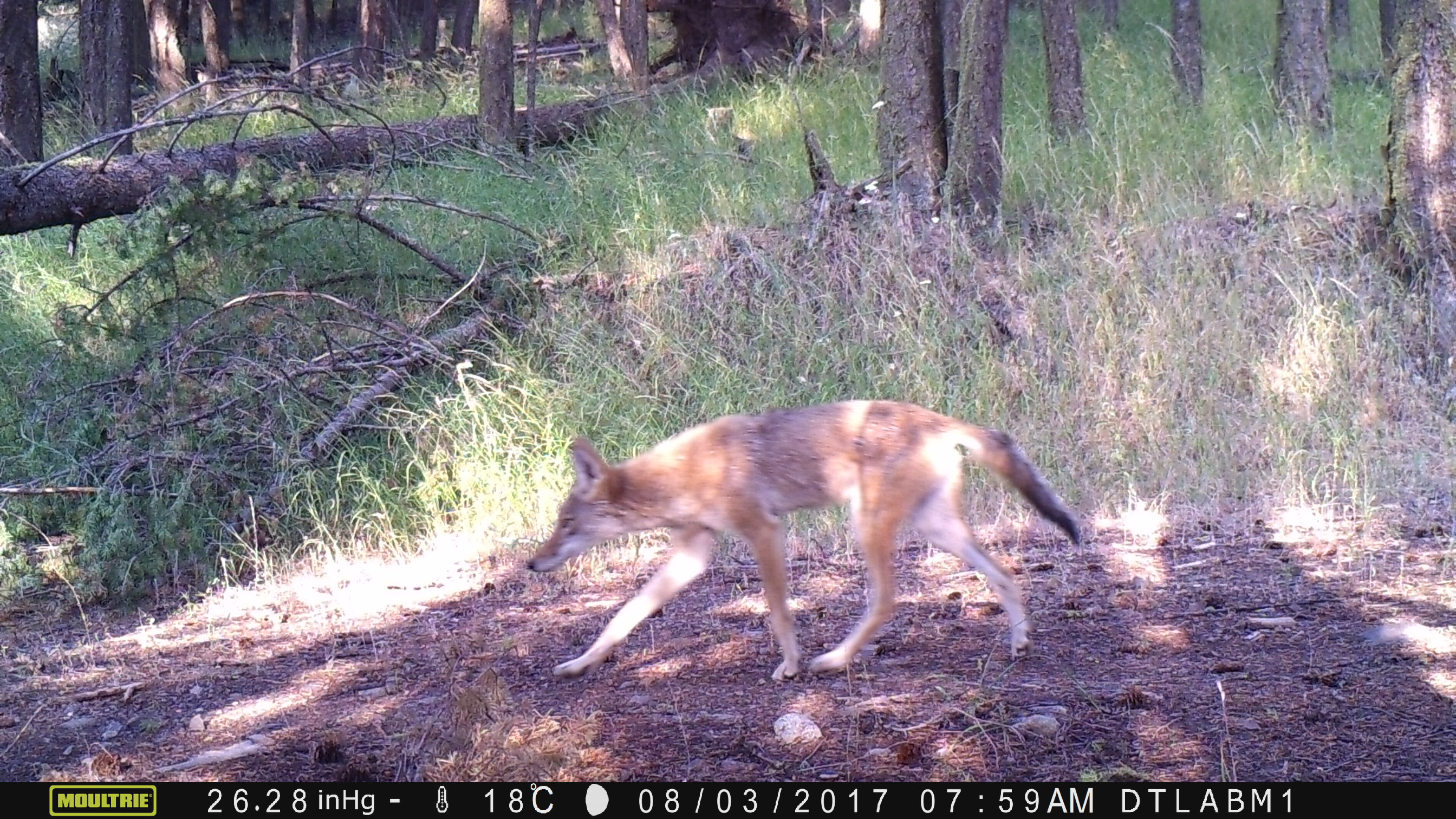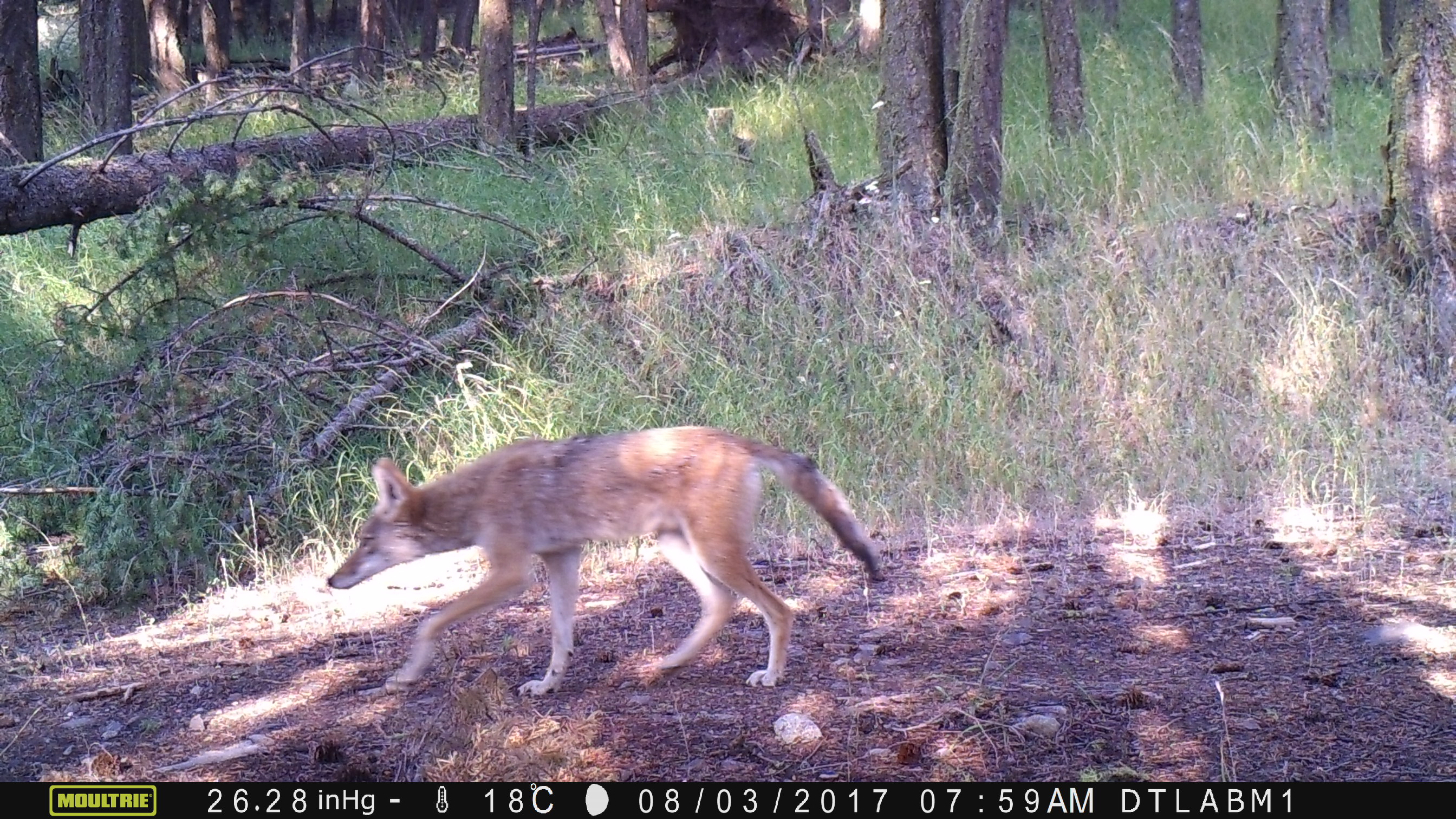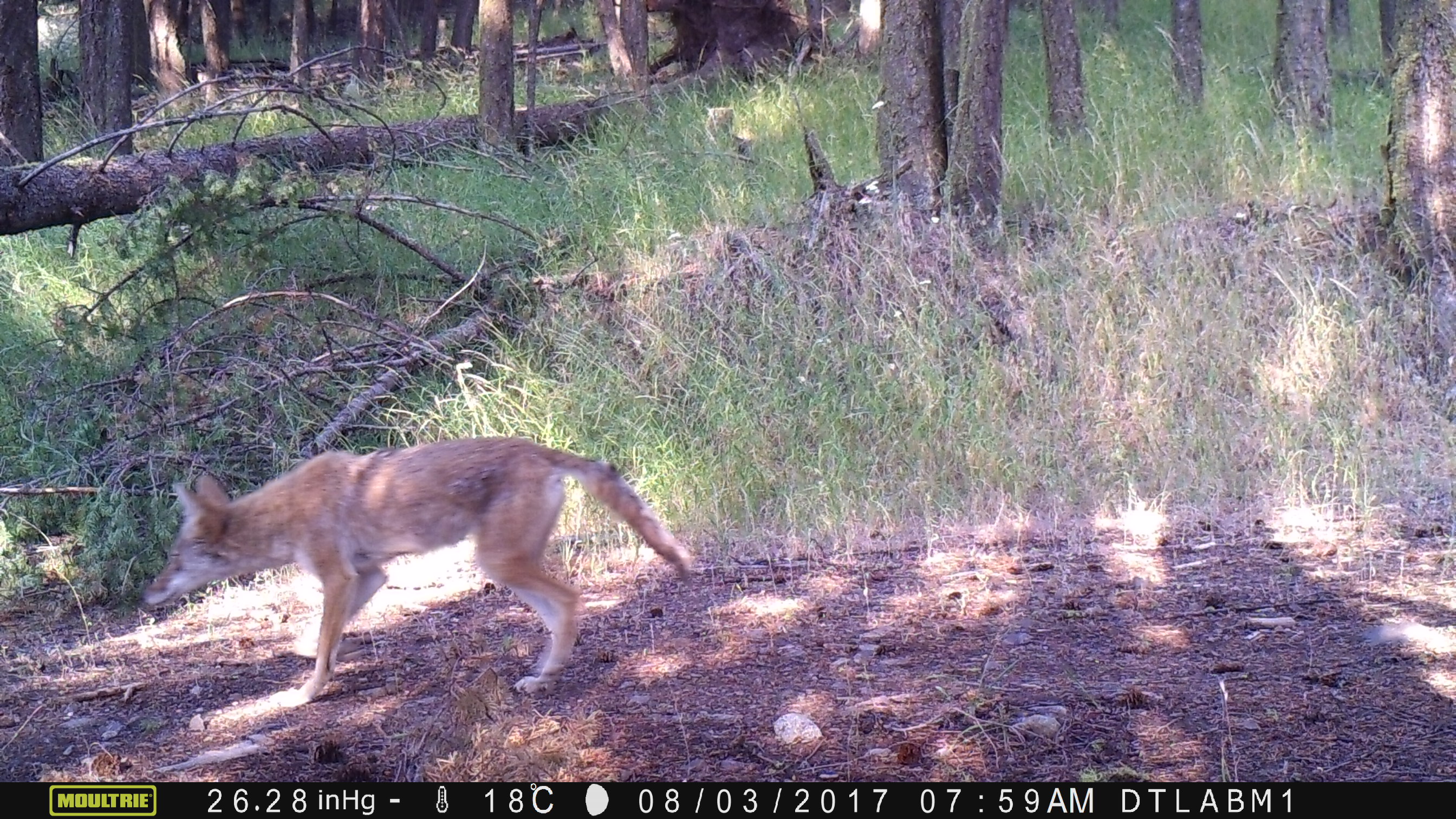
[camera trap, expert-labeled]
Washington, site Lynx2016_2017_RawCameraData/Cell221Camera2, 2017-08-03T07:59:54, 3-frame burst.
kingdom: Animalia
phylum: Chordata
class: Mammalia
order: Carnivora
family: Canidae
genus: Canis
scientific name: Canis latrans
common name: coyote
Canis latrans (coyote). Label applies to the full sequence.